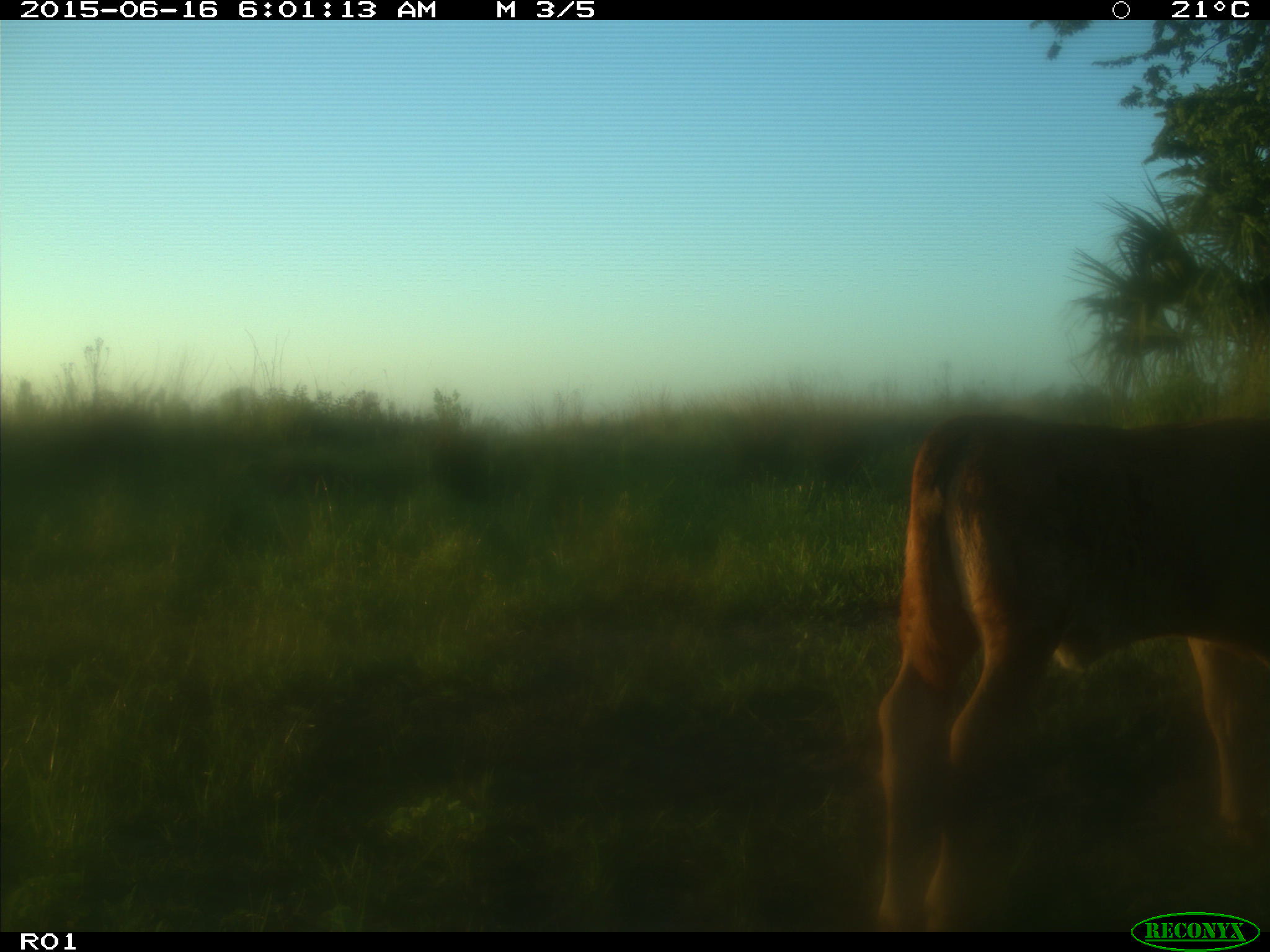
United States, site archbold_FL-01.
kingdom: Animalia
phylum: Chordata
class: Mammalia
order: Artiodactyla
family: Bovidae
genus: Bos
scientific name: Bos taurus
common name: domestic cow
Bos taurus (domestic cow).